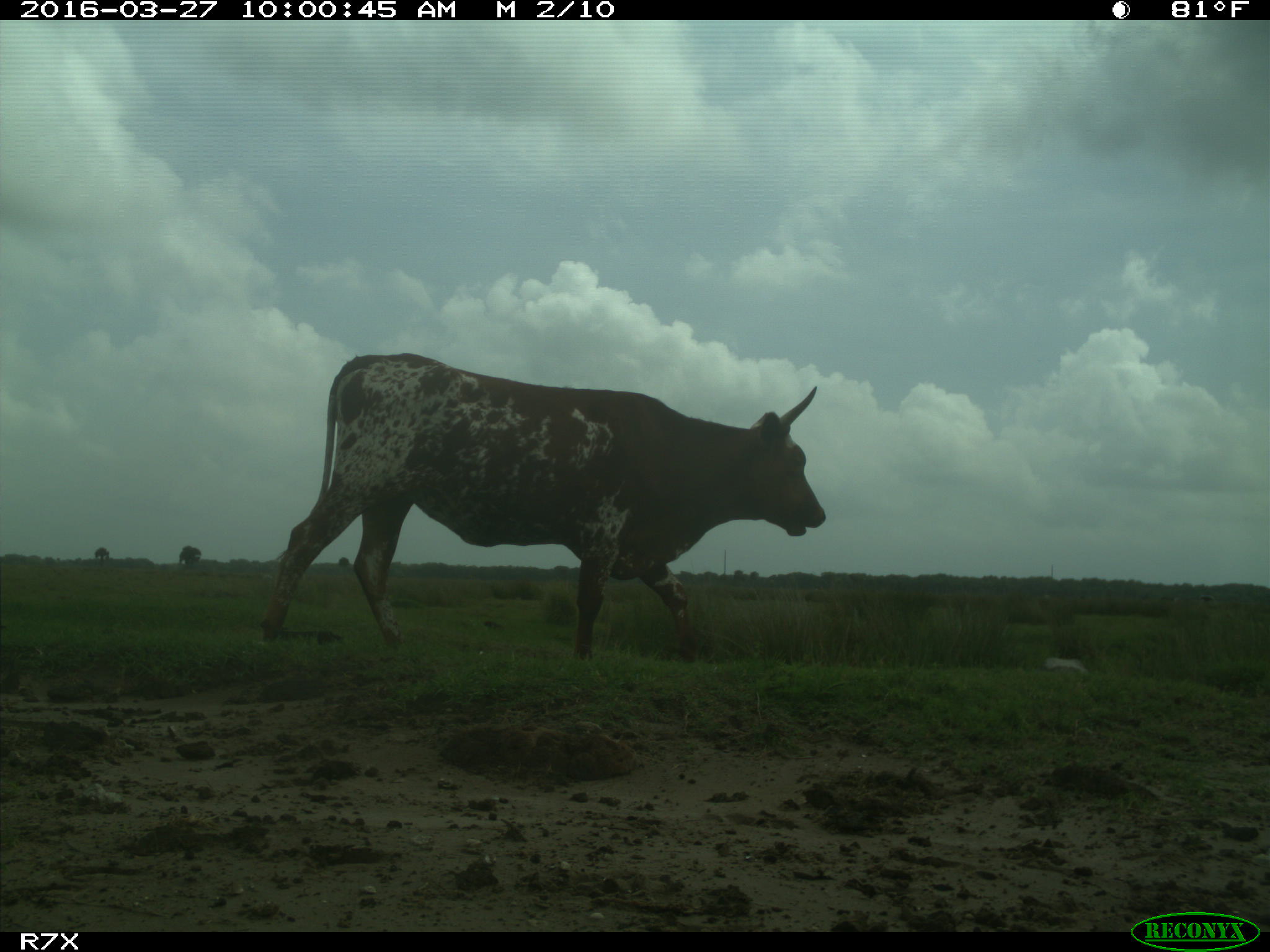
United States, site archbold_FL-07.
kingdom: Animalia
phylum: Chordata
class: Mammalia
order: Artiodactyla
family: Bovidae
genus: Bos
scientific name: Bos taurus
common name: domestic cow